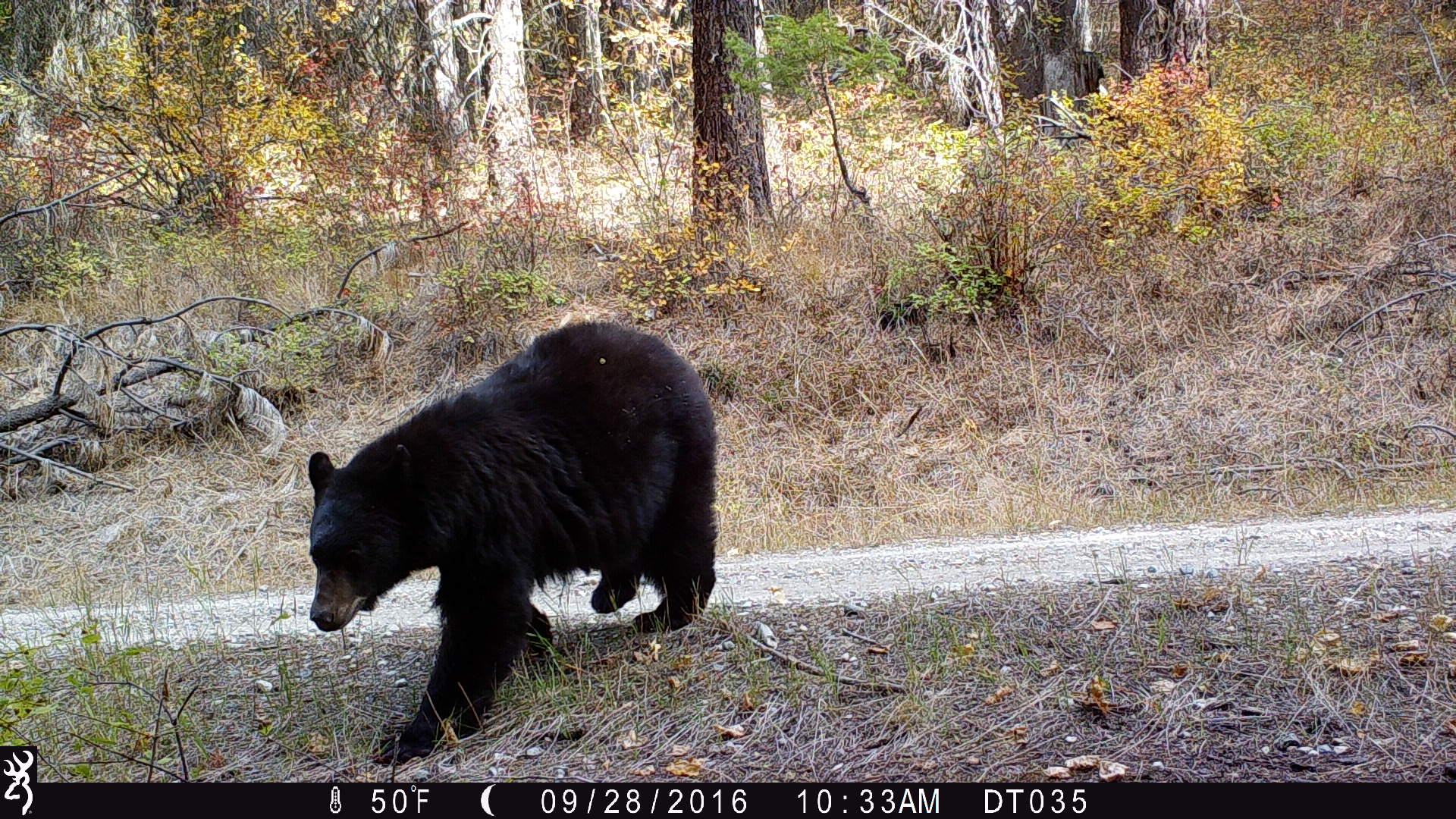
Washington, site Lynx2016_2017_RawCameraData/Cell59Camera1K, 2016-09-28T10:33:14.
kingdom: Animalia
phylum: Chordata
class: Mammalia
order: Carnivora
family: Ursidae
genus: Ursus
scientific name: Ursus americanus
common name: american black bear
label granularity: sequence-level